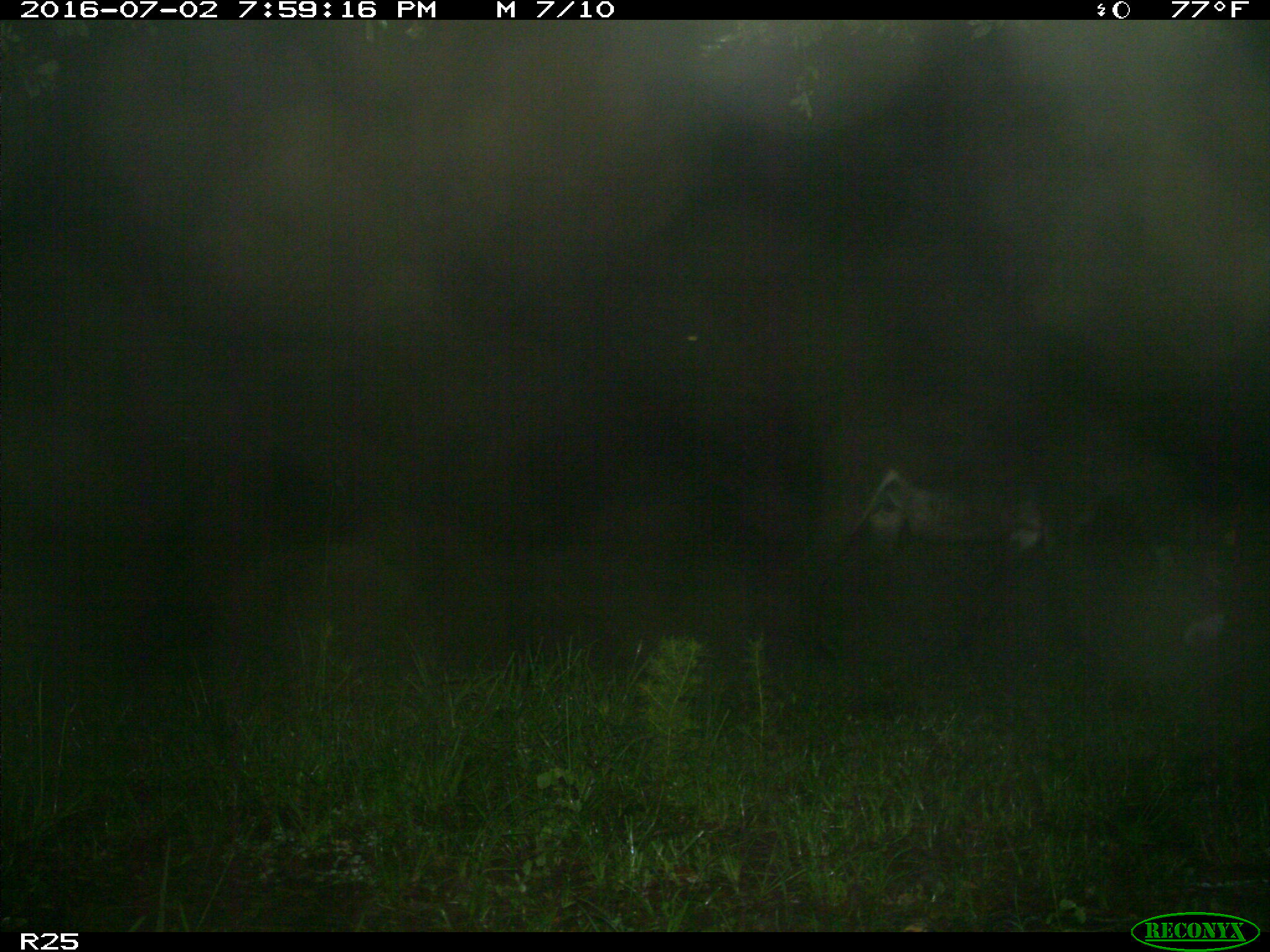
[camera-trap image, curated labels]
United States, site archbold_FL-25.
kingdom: Animalia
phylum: Chordata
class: Mammalia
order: Artiodactyla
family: Bovidae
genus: Bos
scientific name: Bos taurus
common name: domestic cow